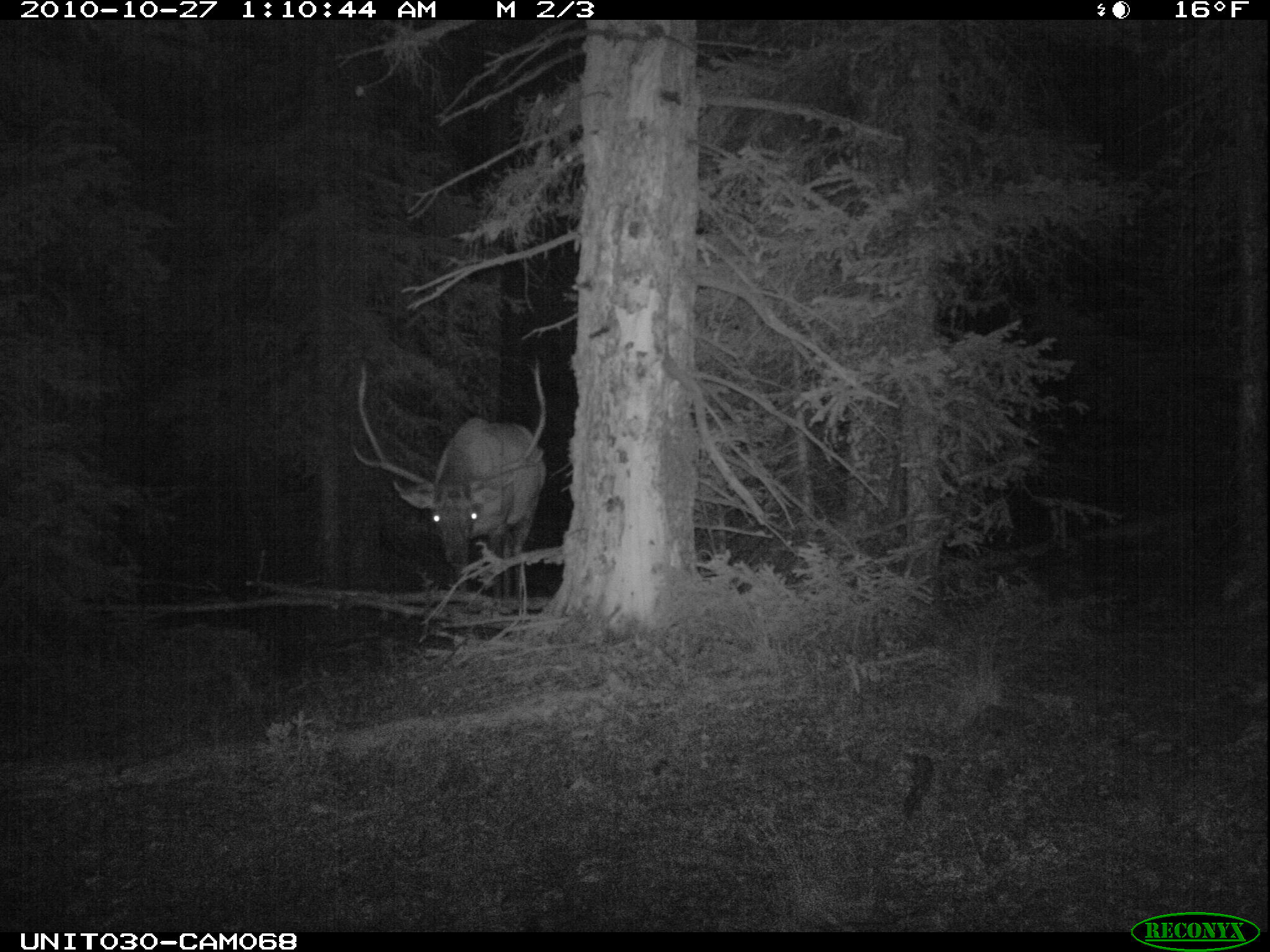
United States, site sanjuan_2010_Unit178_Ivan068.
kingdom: Animalia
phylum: Chordata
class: Mammalia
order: Artiodactyla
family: Cervidae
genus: Cervus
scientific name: Cervus elaphus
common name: red deer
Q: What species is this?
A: Cervus elaphus (red deer).